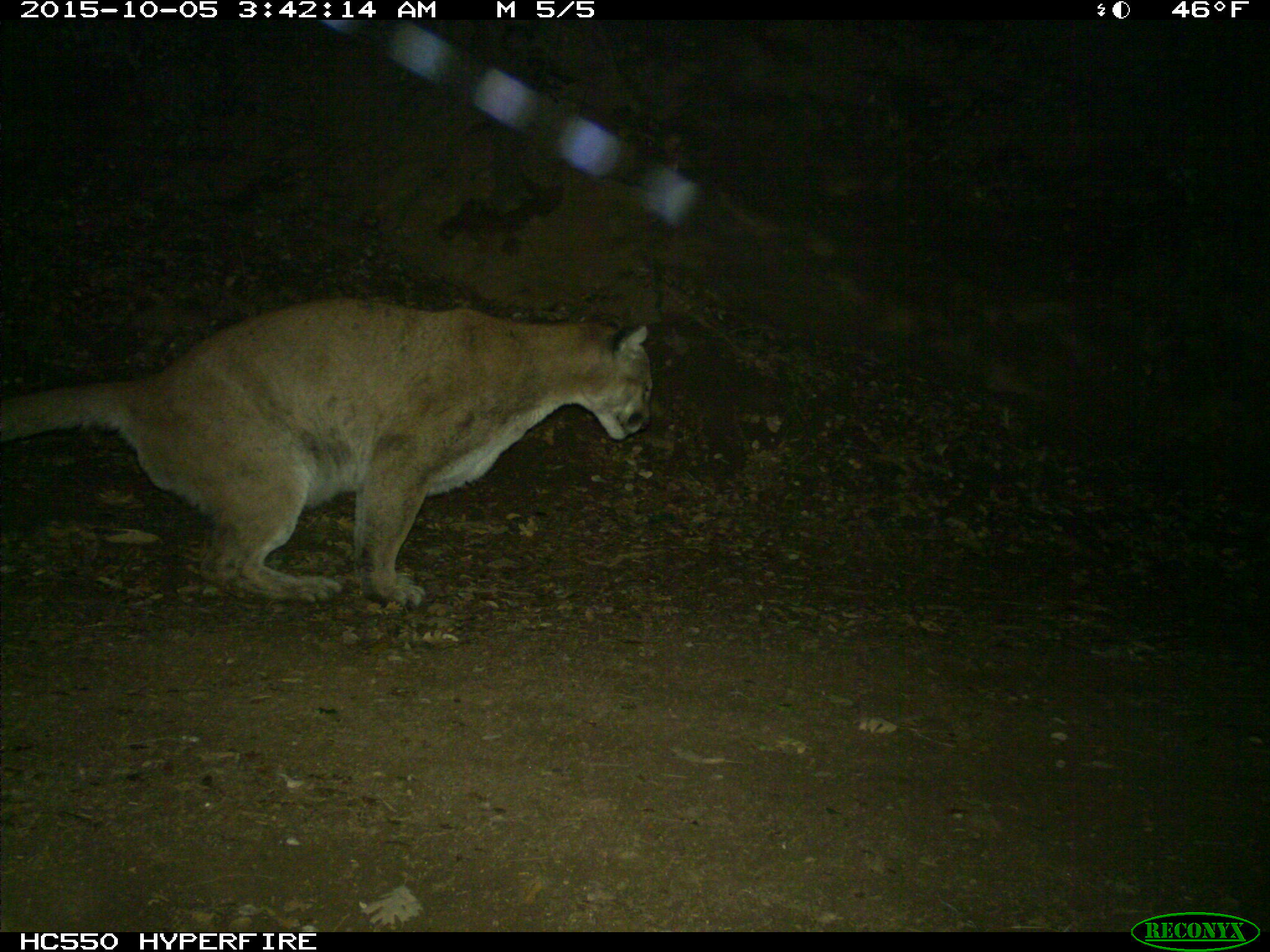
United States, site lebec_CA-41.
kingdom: Animalia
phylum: Chordata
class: Mammalia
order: Carnivora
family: Felidae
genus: Puma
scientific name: Puma concolor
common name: mountain lion